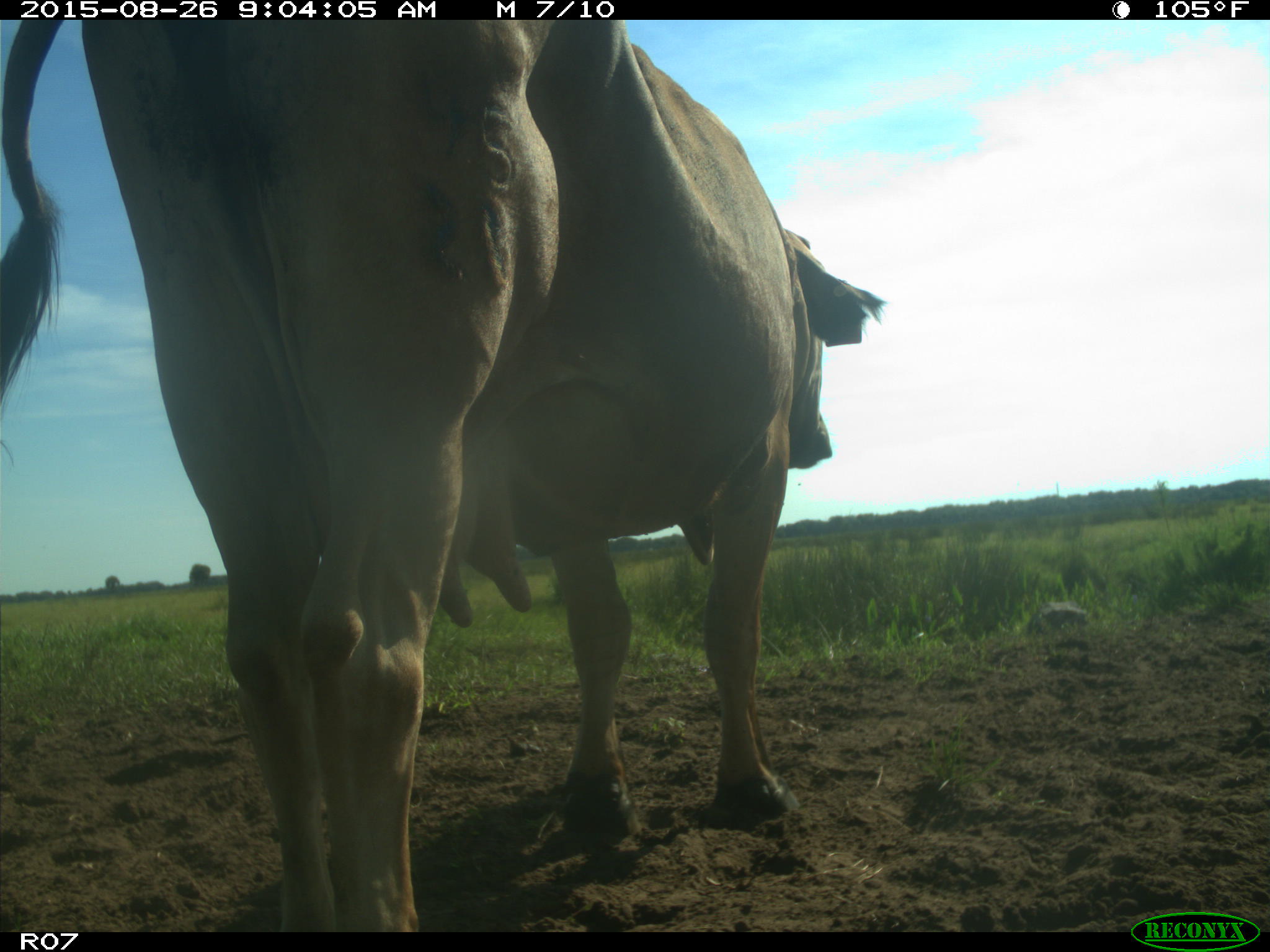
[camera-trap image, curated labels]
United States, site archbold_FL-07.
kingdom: Animalia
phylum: Chordata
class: Mammalia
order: Artiodactyla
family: Bovidae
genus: Bos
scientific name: Bos taurus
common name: domestic cow